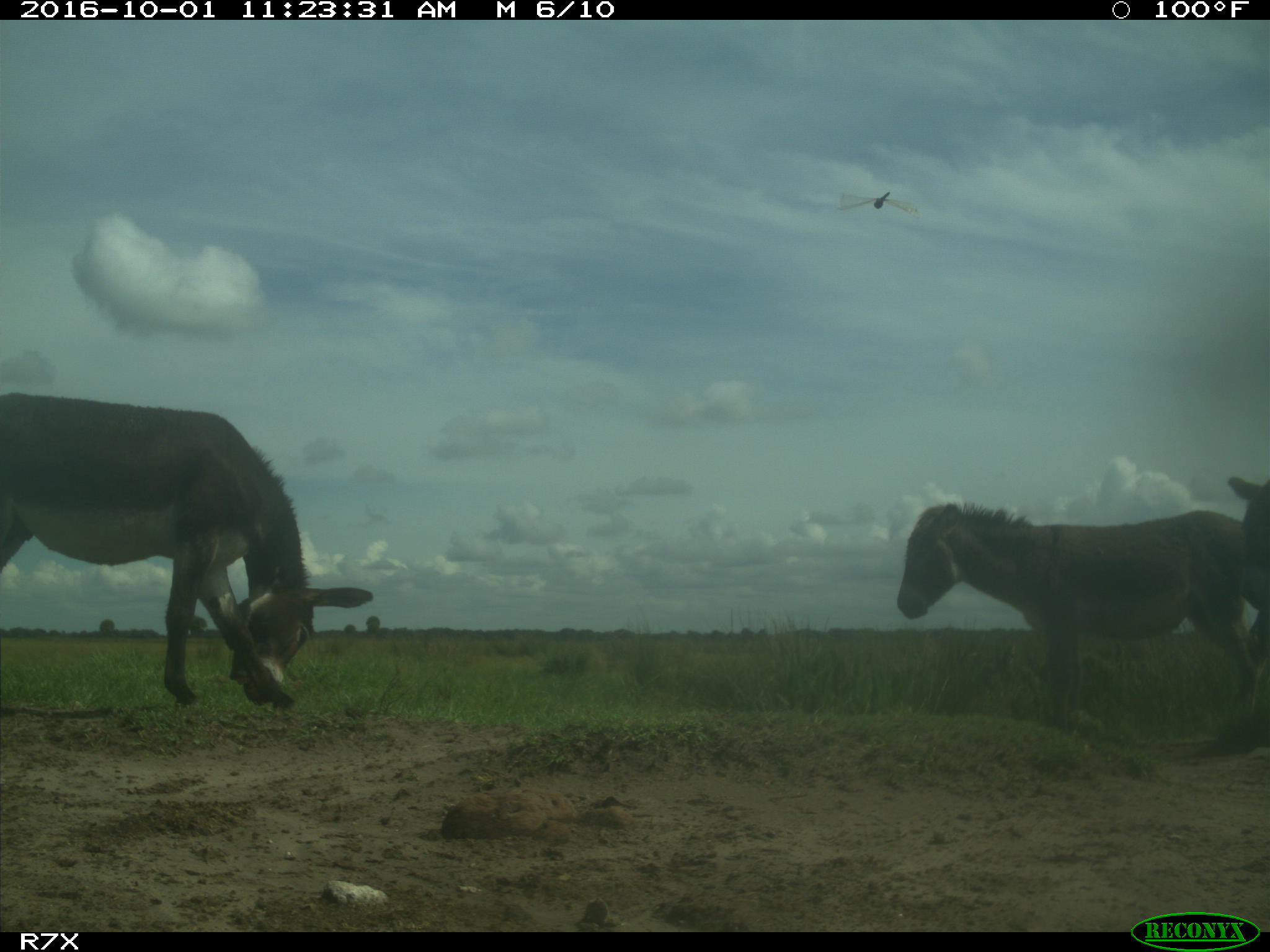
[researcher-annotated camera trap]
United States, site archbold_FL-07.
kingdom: Animalia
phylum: Chordata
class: Mammalia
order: Perissodactyla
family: Equidae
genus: Equus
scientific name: Equus africanus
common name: african wild ass